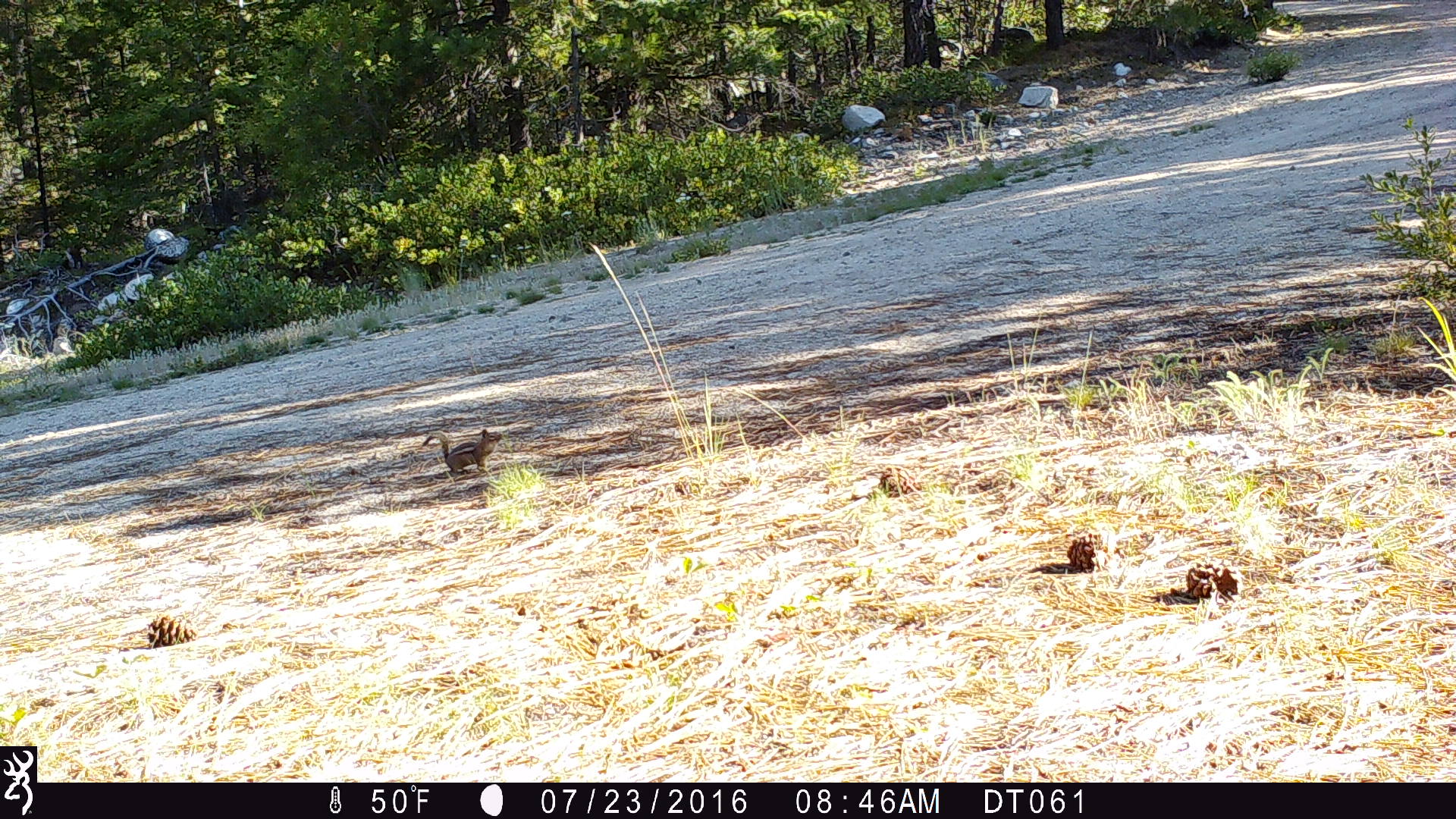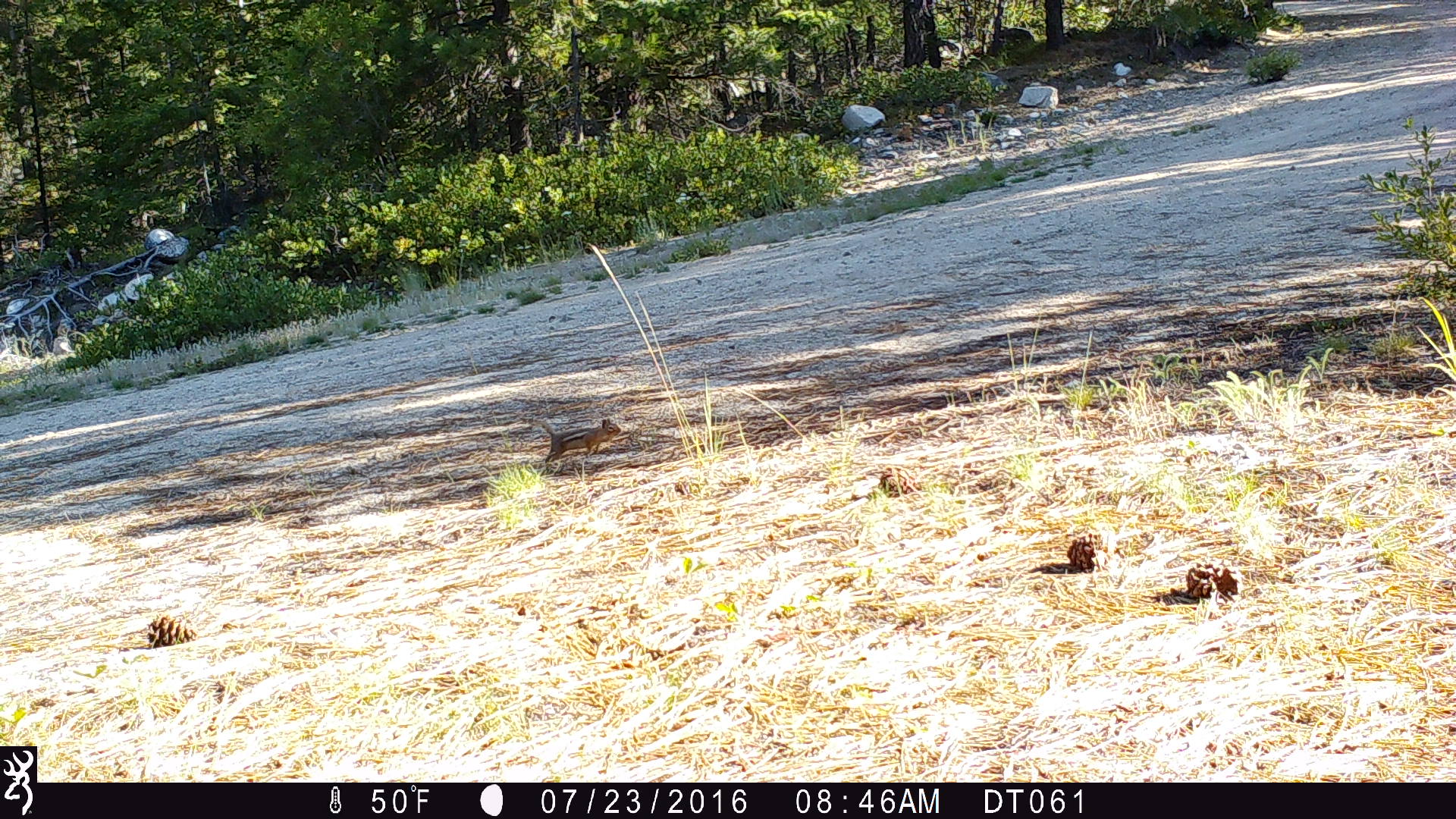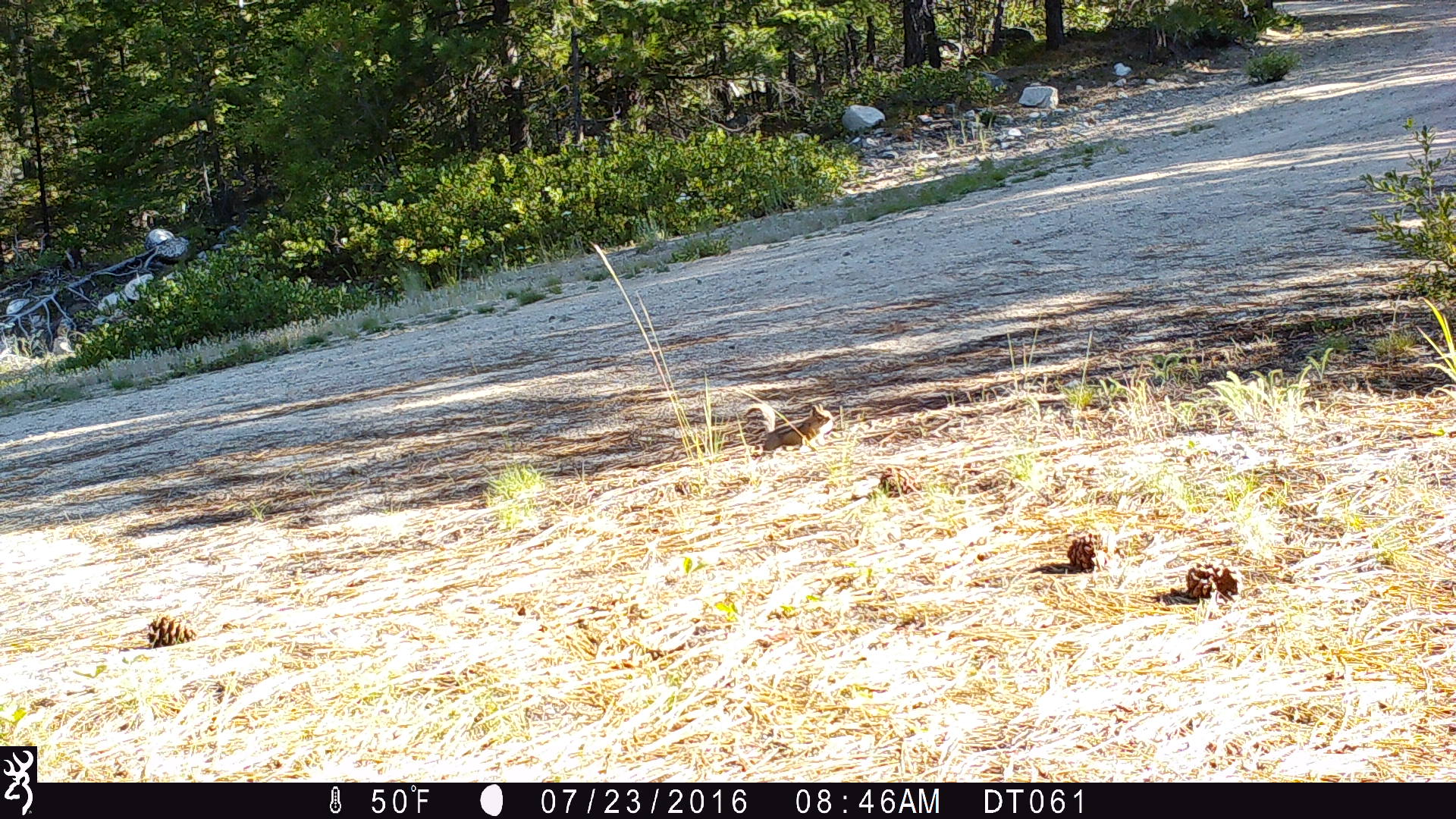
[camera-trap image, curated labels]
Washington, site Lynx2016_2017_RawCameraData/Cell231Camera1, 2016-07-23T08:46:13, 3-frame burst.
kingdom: Animalia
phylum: Chordata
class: Mammalia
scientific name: Mammalia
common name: small mammal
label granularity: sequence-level